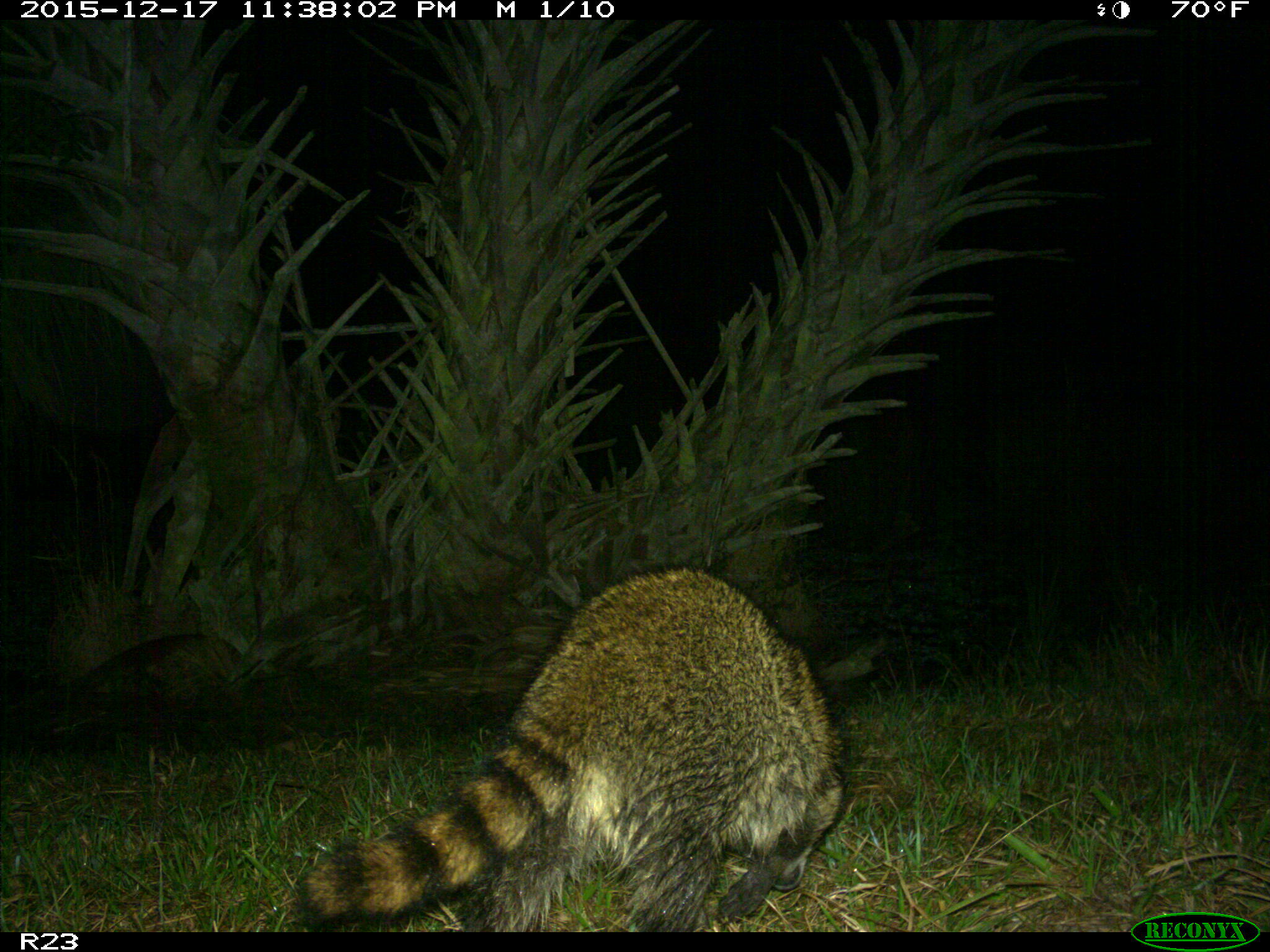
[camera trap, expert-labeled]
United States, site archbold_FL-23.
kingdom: Animalia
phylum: Chordata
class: Mammalia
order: Carnivora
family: Procyonidae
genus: Procyon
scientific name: Procyon lotor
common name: common raccoon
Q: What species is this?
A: Procyon lotor (common raccoon).